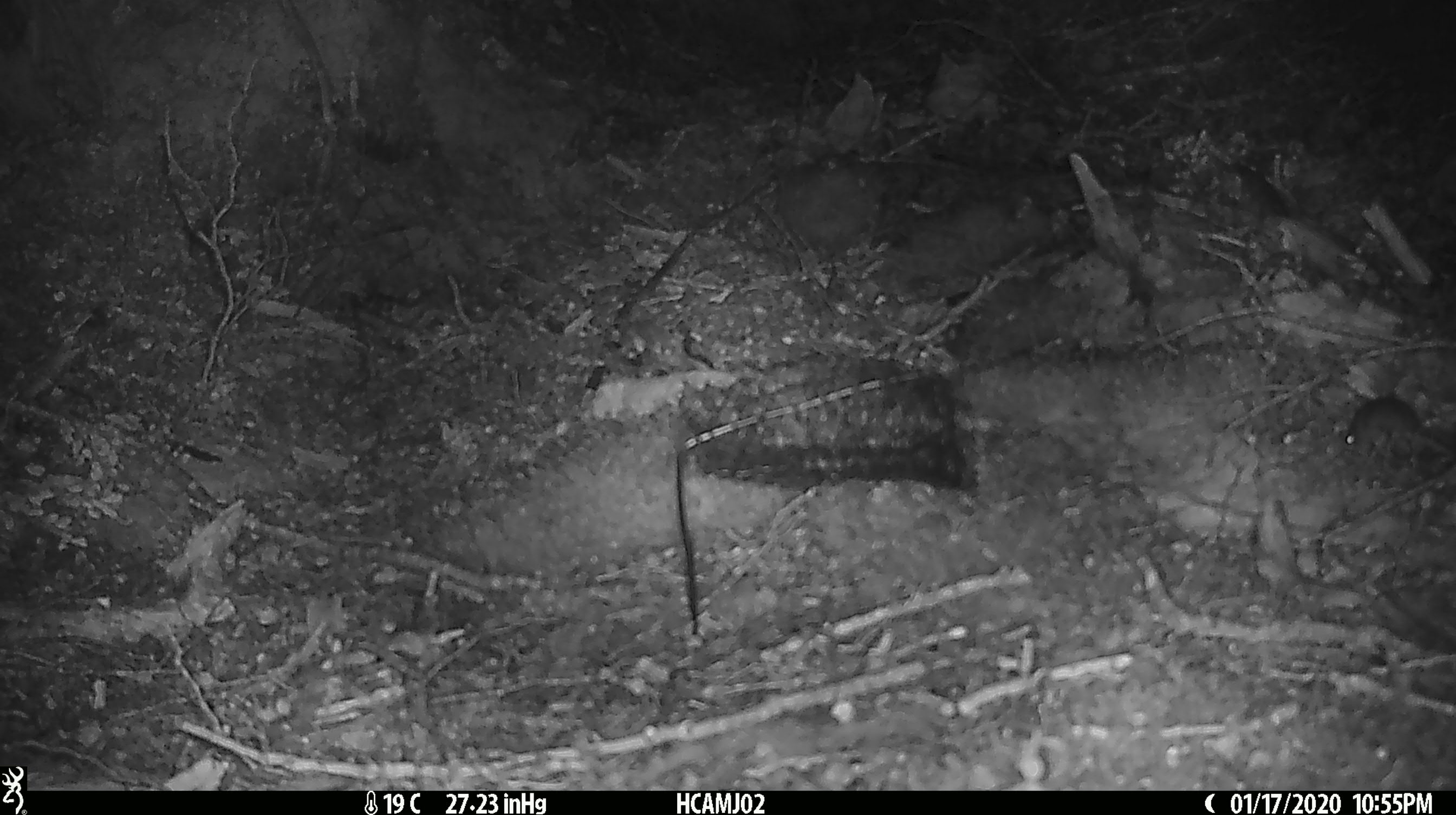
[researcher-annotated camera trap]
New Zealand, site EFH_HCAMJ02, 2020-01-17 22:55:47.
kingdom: Animalia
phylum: Chordata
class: Mammalia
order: Rodentia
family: Muridae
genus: Mus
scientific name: Mus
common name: mouse